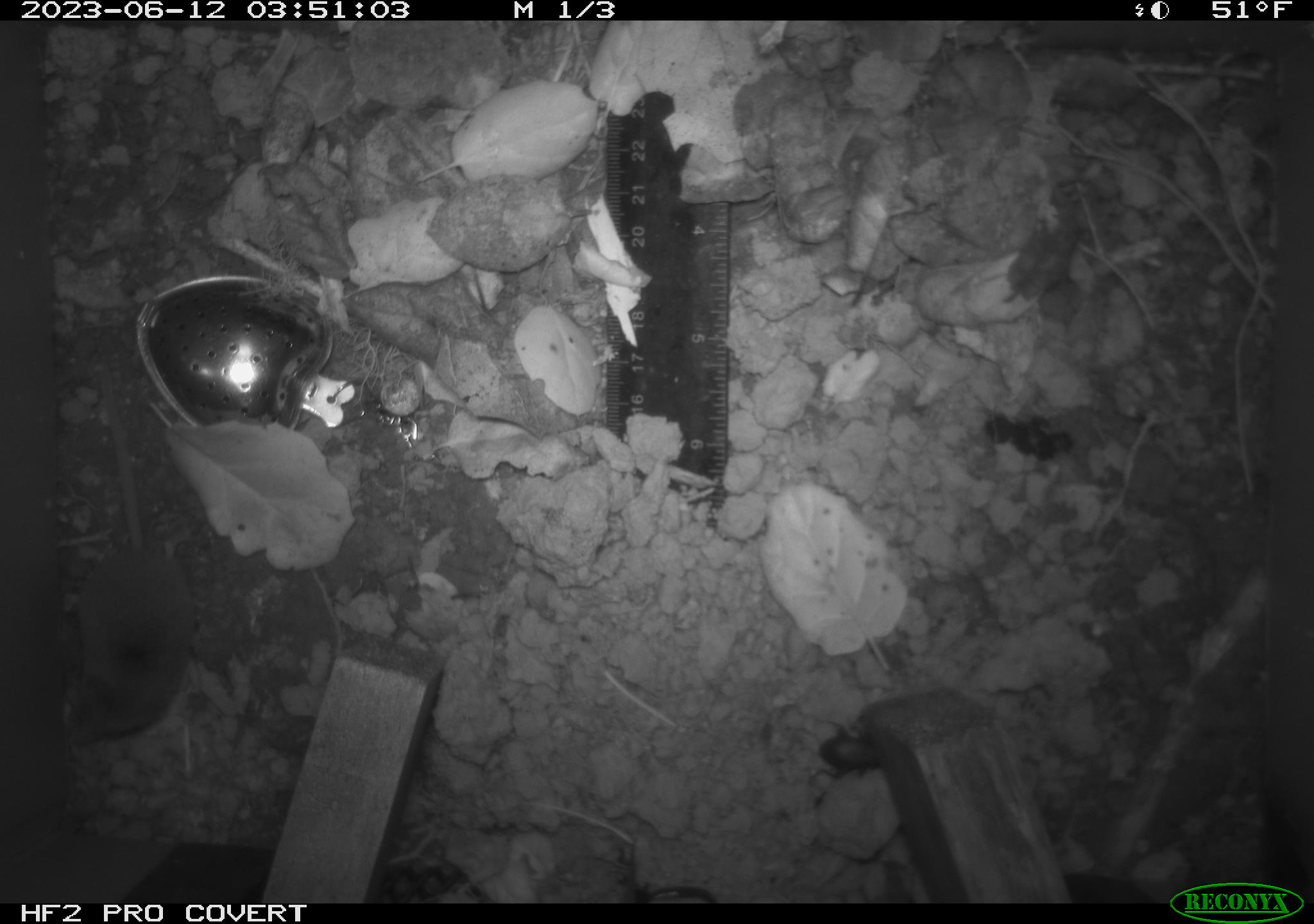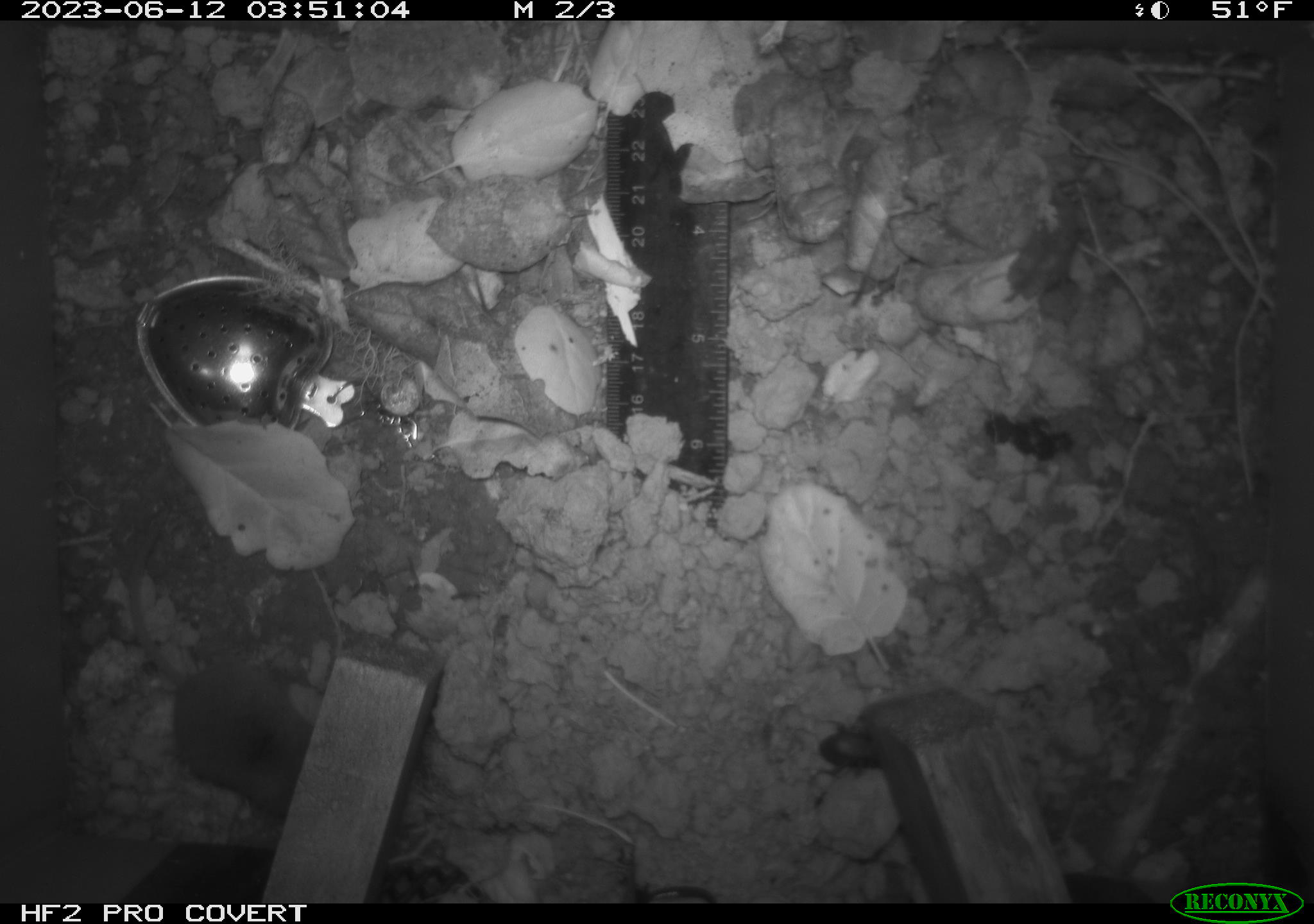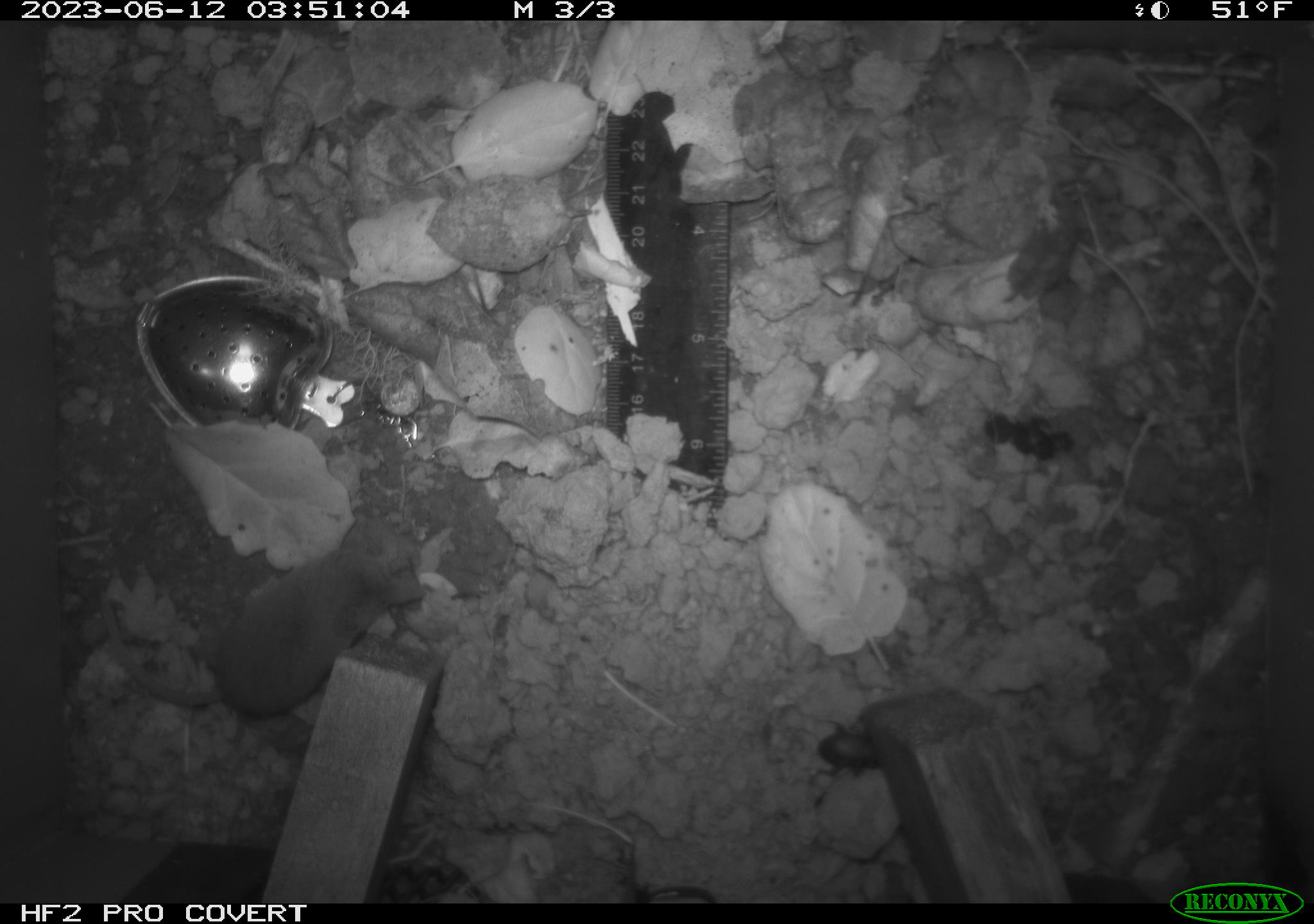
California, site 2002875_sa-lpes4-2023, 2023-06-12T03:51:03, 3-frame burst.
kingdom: Animalia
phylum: Chordata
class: Mammalia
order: Eulipotyphla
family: Soricidae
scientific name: Soricidae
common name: shrews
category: soricidae family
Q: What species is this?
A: Soricidae family (shrews) (Soricidae).